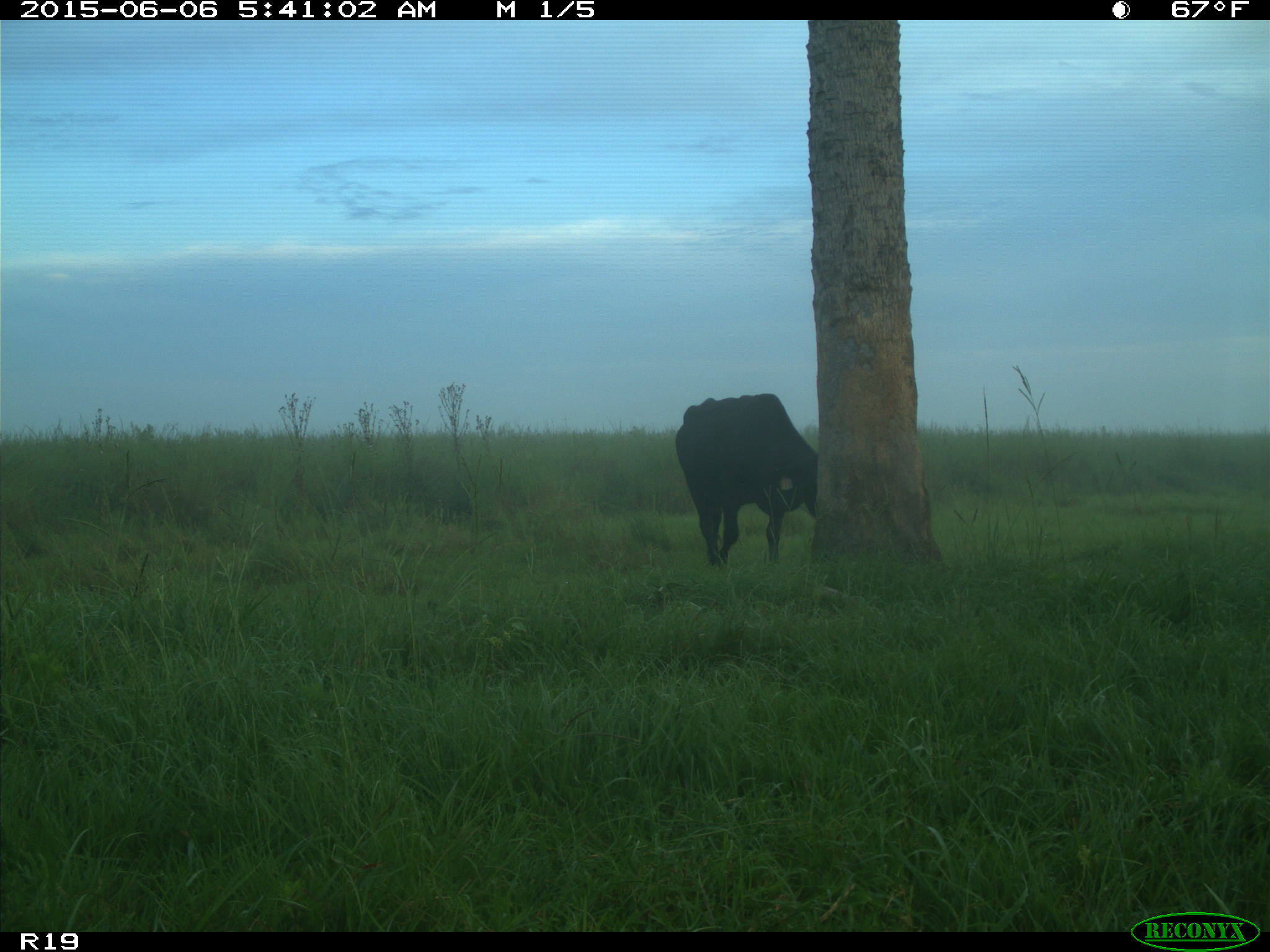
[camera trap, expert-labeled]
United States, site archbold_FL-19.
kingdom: Animalia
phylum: Chordata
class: Mammalia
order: Artiodactyla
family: Bovidae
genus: Bos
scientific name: Bos taurus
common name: domestic cow